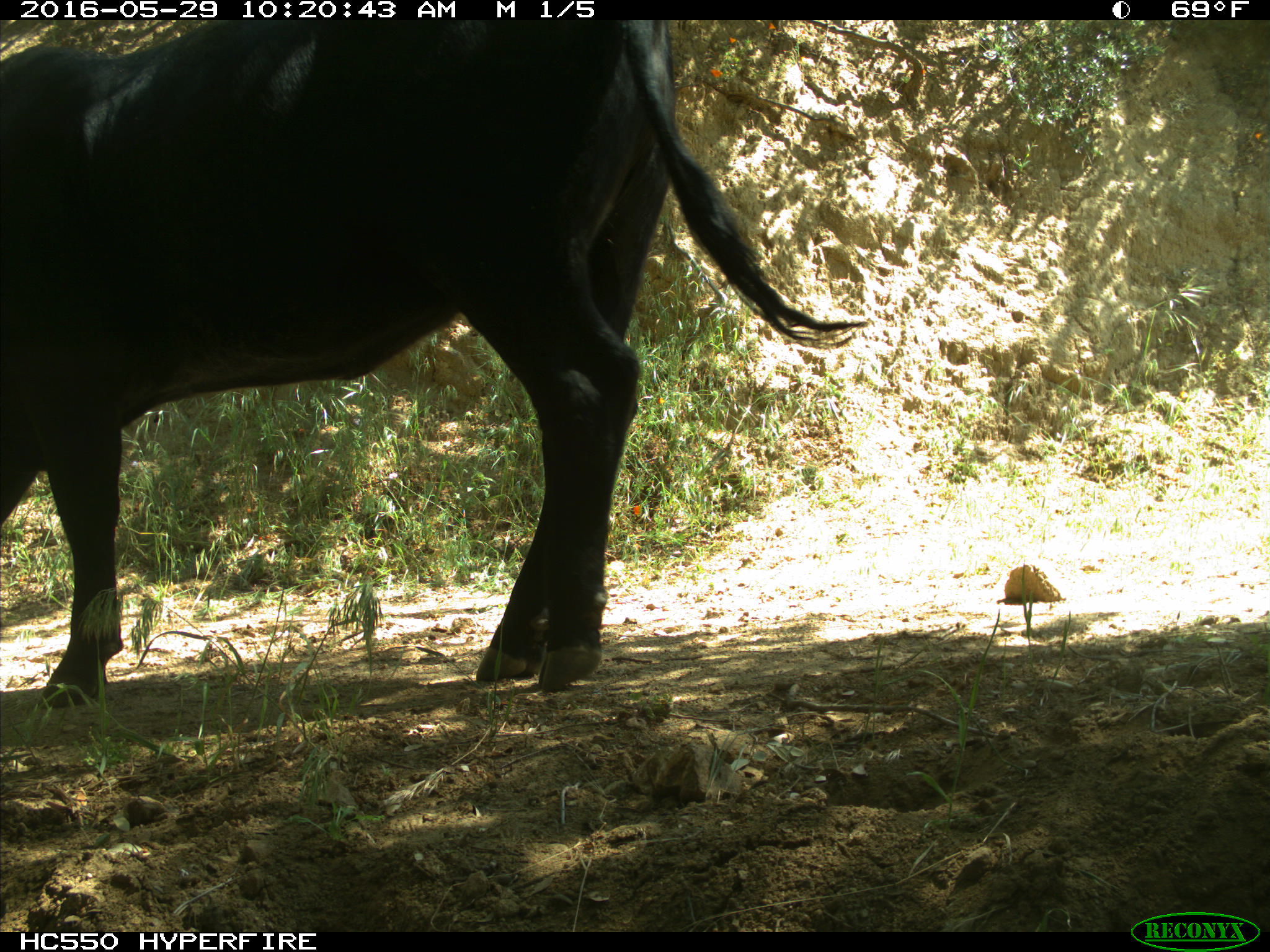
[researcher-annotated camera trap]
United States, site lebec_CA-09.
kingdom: Animalia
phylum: Chordata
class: Mammalia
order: Artiodactyla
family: Bovidae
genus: Bos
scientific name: Bos taurus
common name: domestic cow